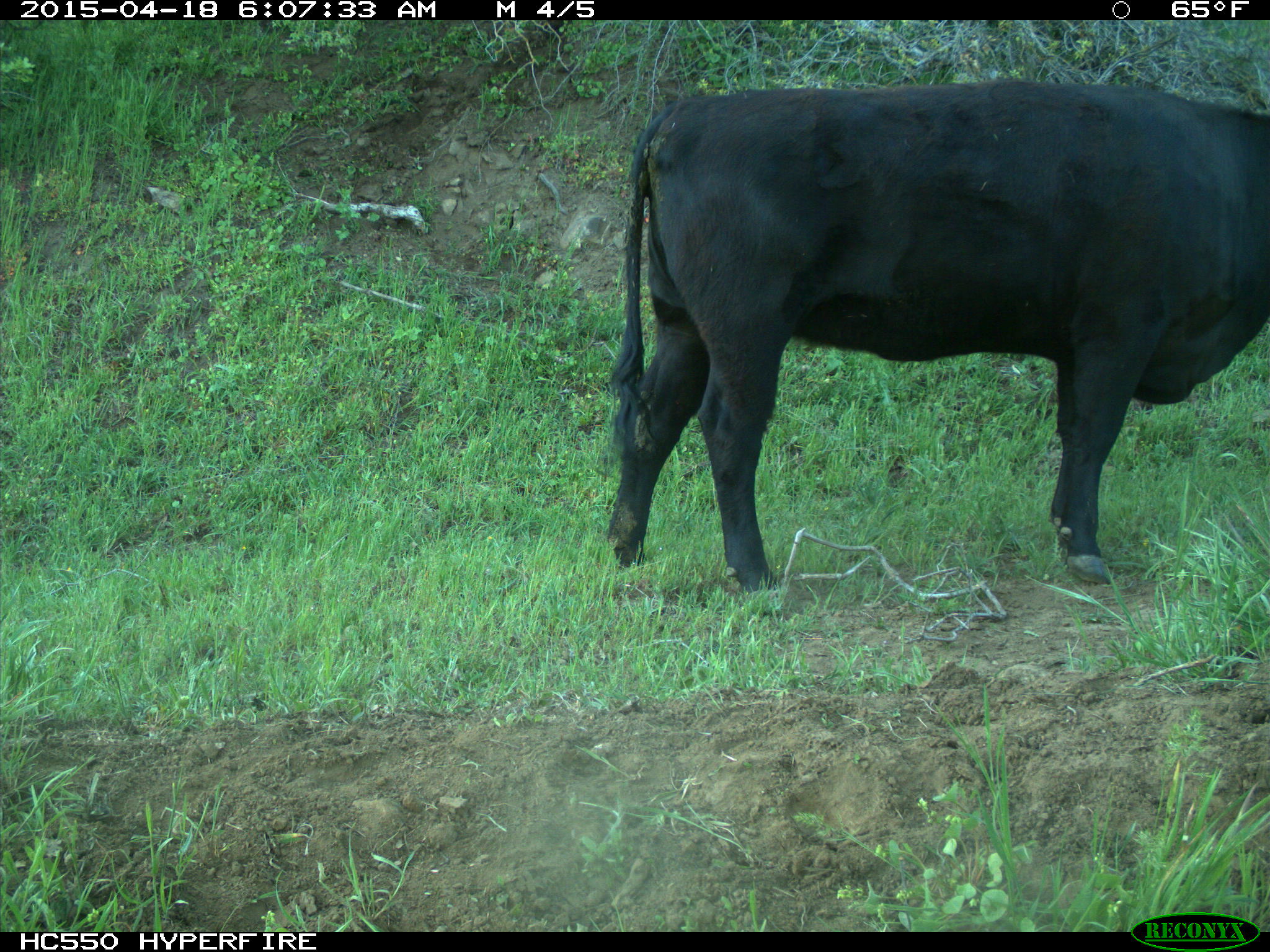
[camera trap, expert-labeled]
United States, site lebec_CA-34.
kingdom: Animalia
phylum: Chordata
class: Mammalia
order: Artiodactyla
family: Bovidae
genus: Bos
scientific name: Bos taurus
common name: domestic cow